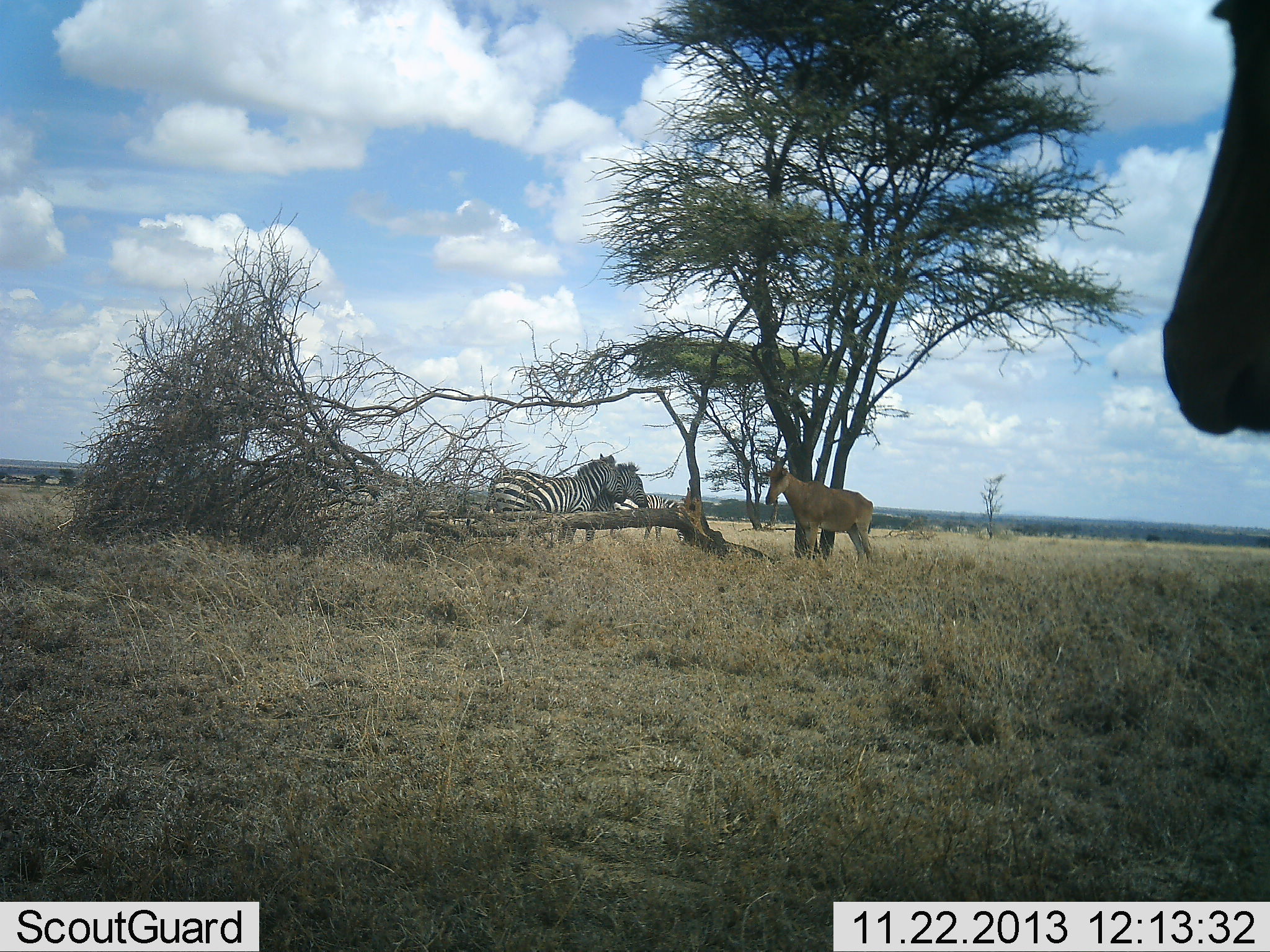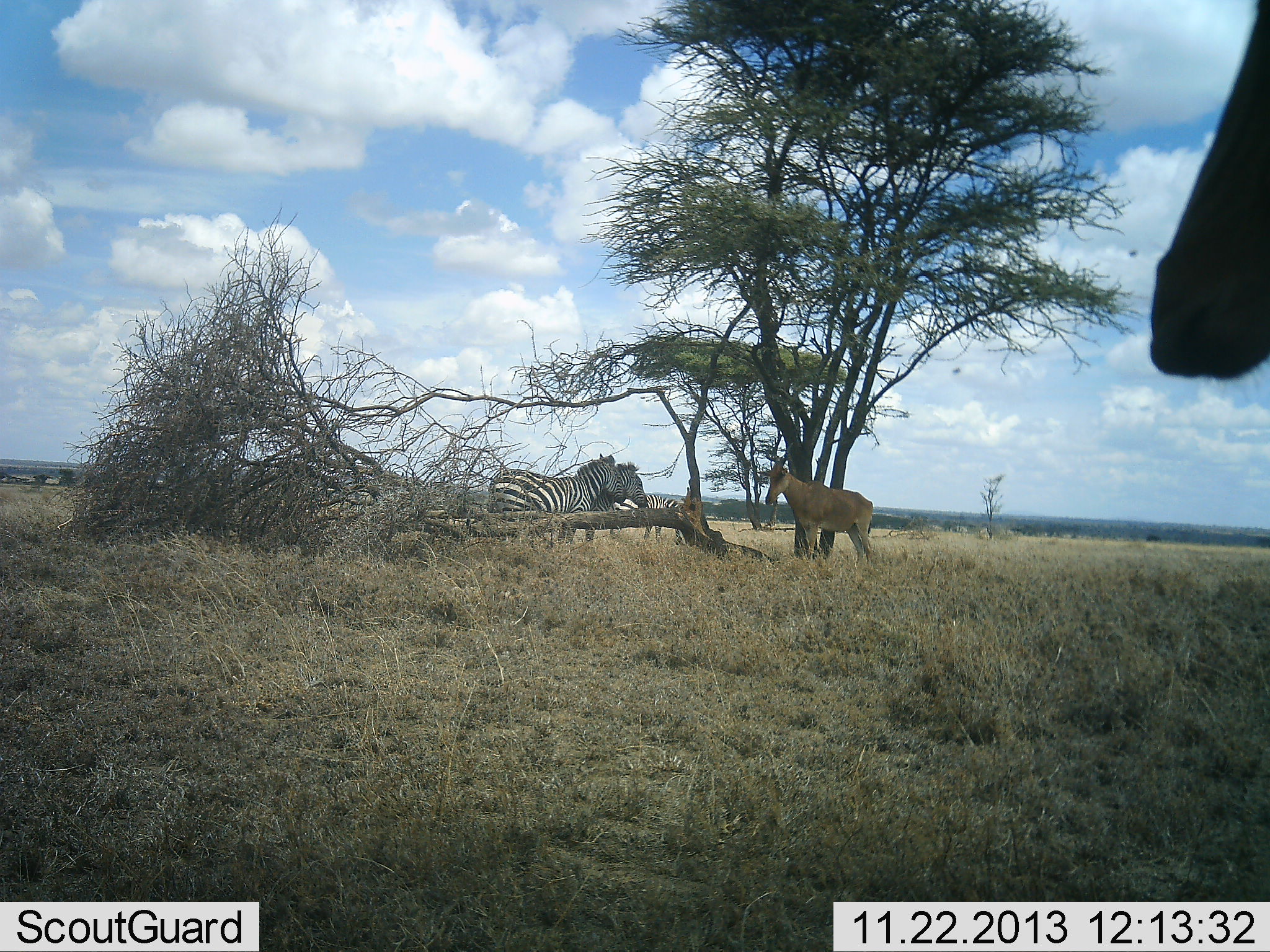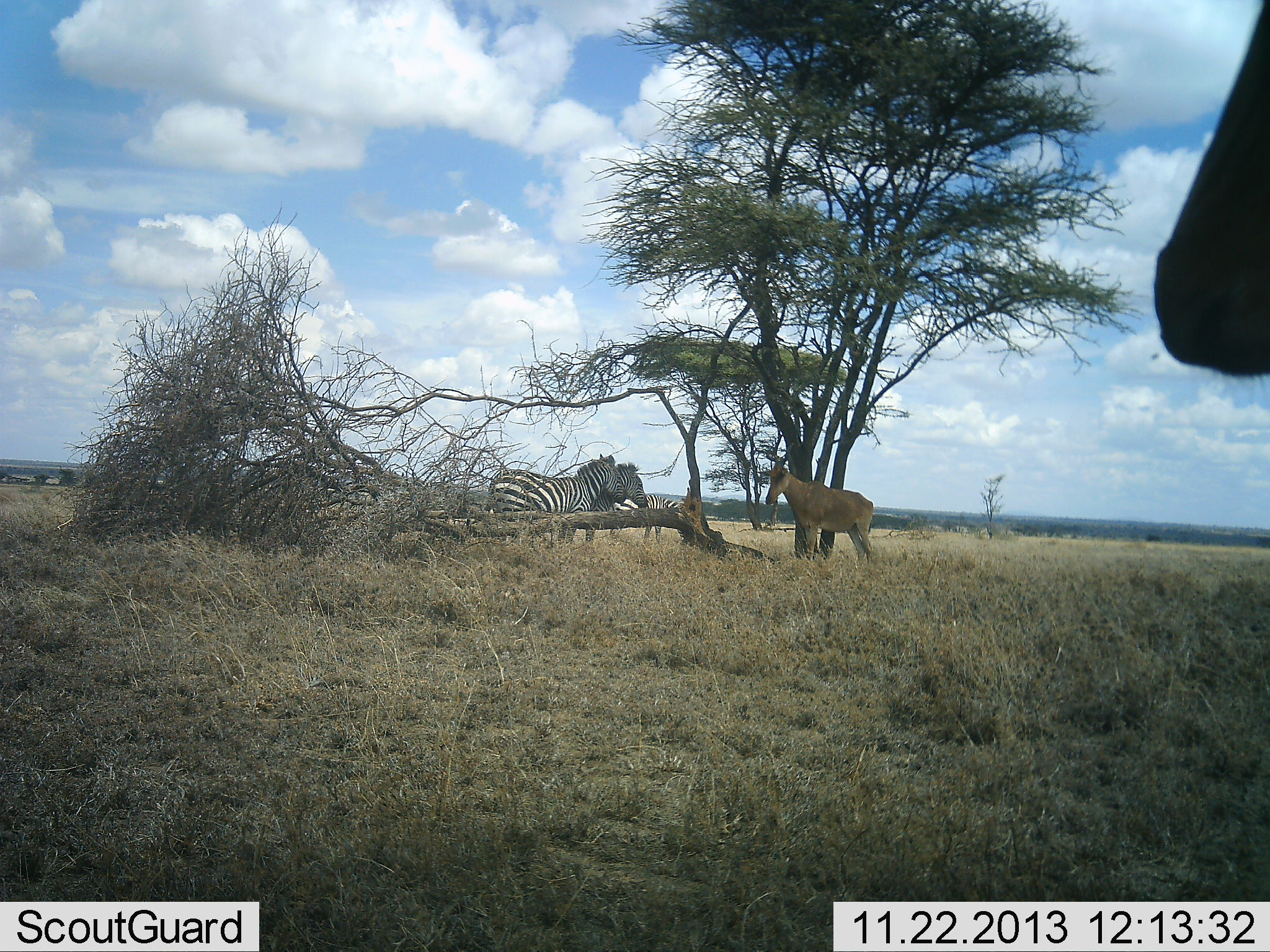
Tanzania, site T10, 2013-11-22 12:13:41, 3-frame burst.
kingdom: Animalia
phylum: Chordata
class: Mammalia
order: Artiodactyla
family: Bovidae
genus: Alcelaphus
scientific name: Alcelaphus buselaphus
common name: hartebeest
Hartebeest (Alcelaphus buselaphus), count 2. Behavior (volunteer vote fractions): standing 100%, resting 0%, moving 0%, interacting 0%. Young present (vote fraction): 0%. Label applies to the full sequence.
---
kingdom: Animalia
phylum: Chordata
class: Mammalia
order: Perissodactyla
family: Equidae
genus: Equus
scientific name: Equus quagga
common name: plains zebra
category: zebra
Zebra (plains zebra) (Equus quagga), count 3. Behavior (volunteer vote fractions): standing 100%, resting 0%, moving 0%, interacting 0%. Young present (vote fraction): 0%. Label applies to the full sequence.